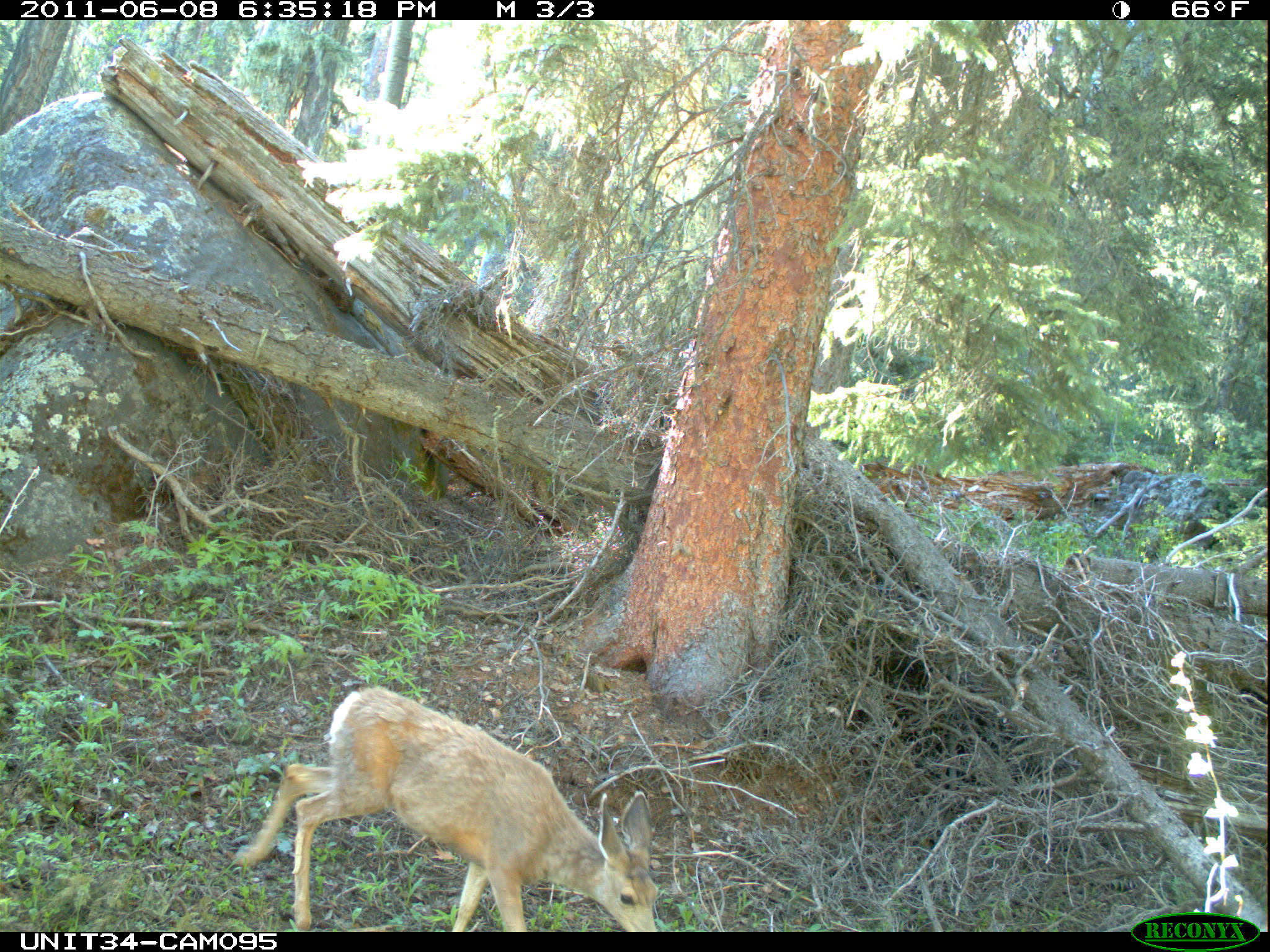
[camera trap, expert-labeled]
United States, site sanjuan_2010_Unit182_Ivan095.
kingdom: Animalia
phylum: Chordata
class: Mammalia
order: Artiodactyla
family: Cervidae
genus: Odocoileus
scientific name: Odocoileus hemionus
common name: mule deer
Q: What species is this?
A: Odocoileus hemionus (mule deer).